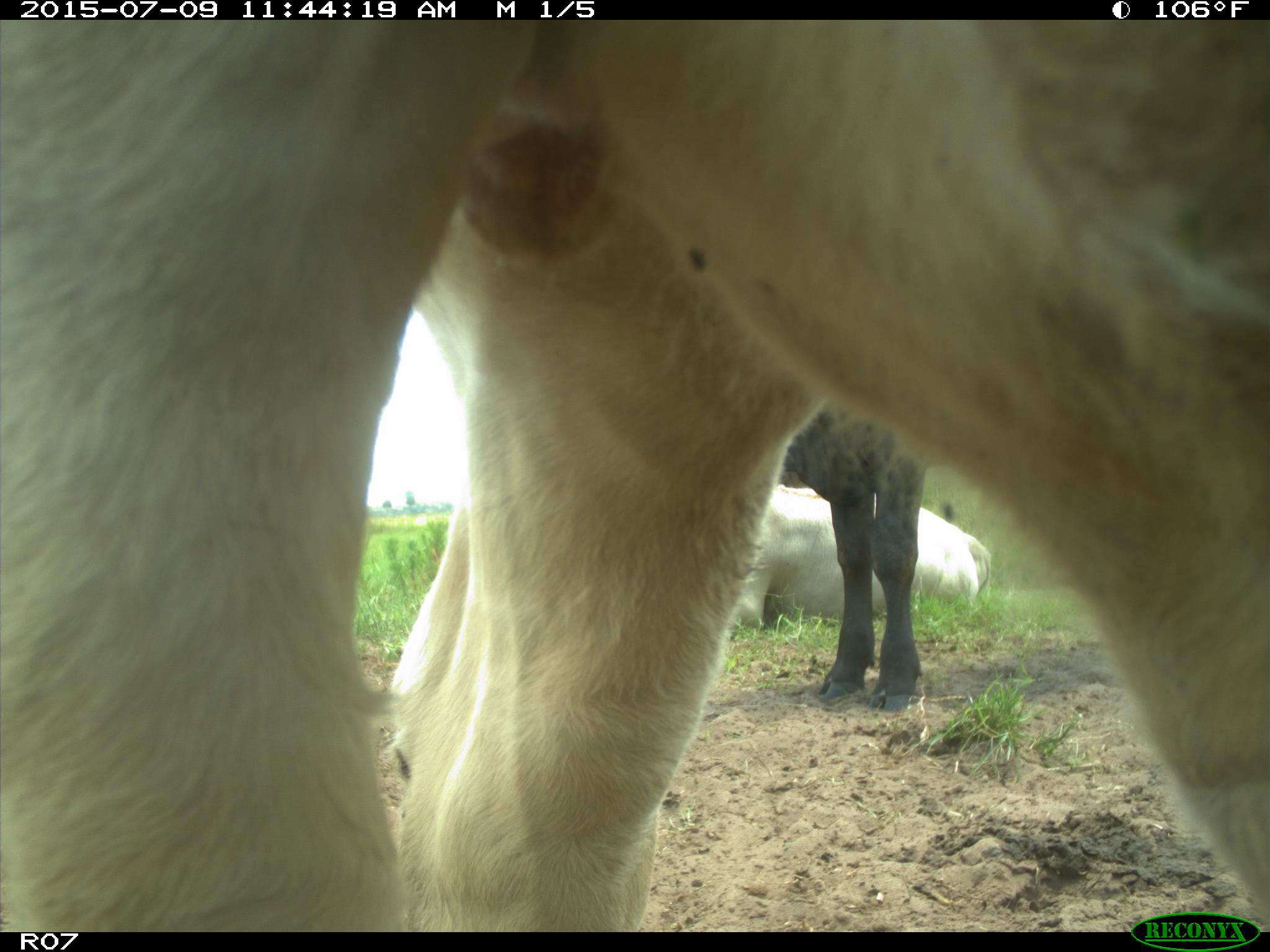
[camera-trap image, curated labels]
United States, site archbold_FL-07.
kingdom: Animalia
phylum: Chordata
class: Mammalia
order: Artiodactyla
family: Bovidae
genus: Bos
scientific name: Bos taurus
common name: domestic cow